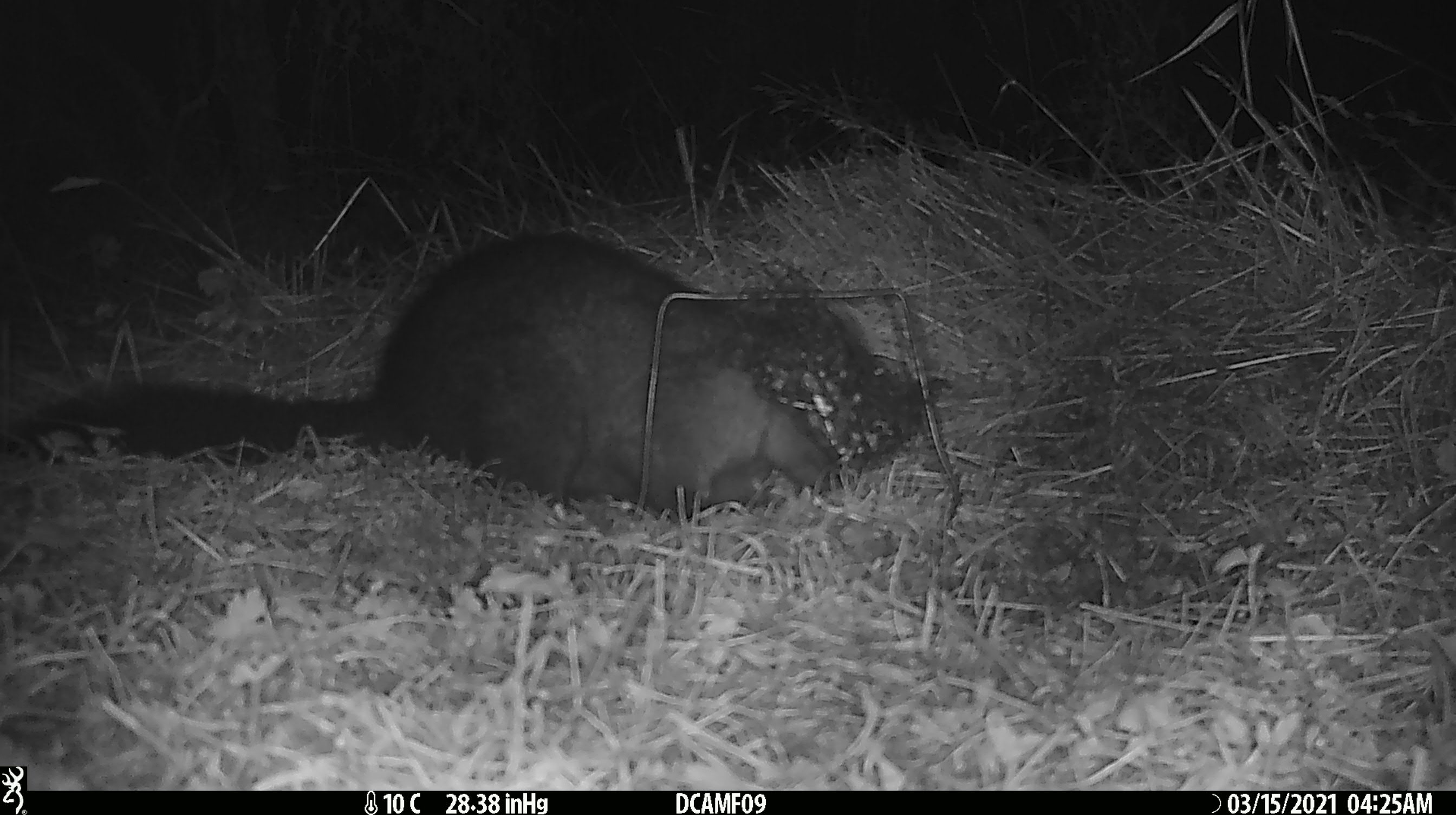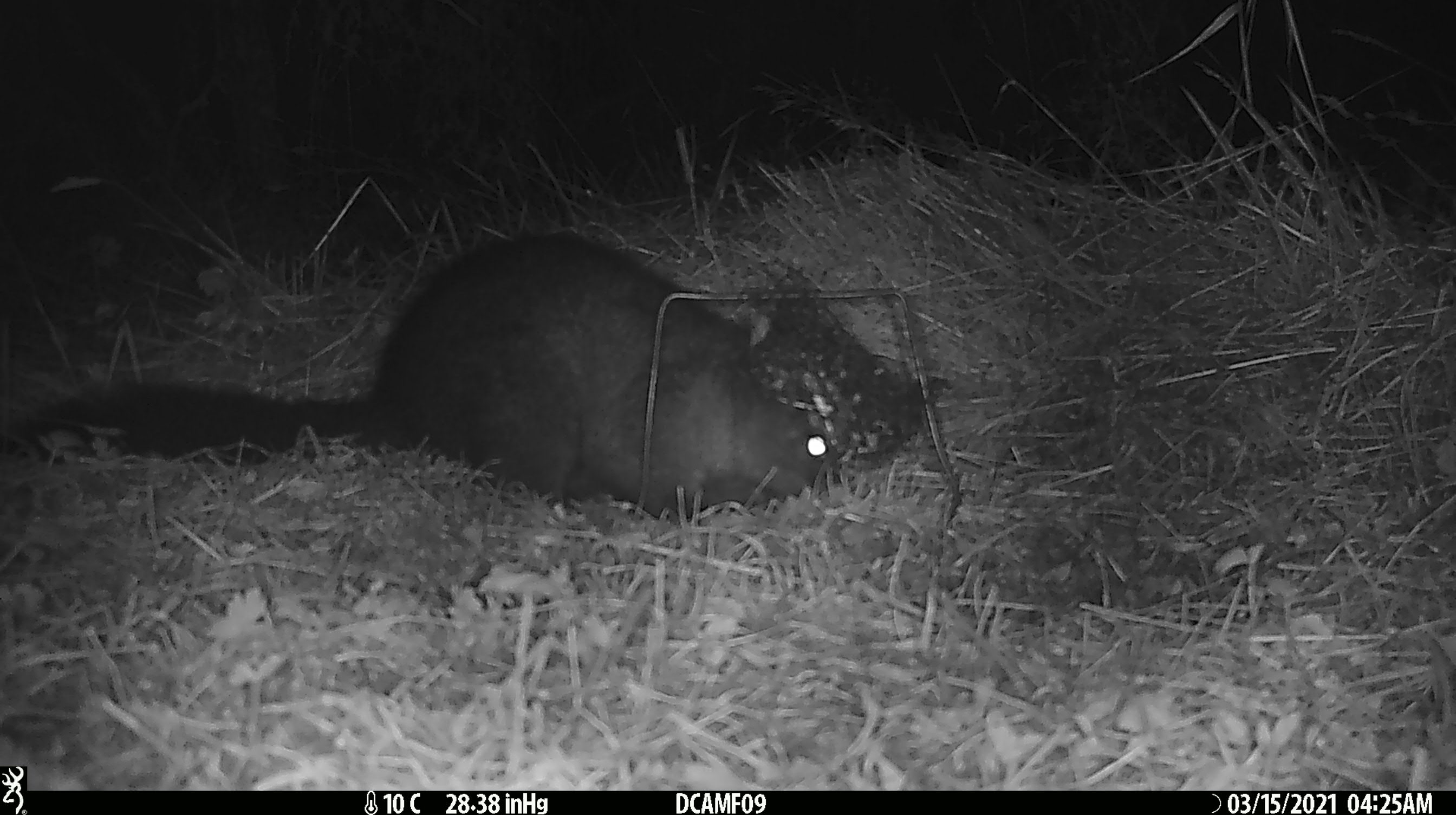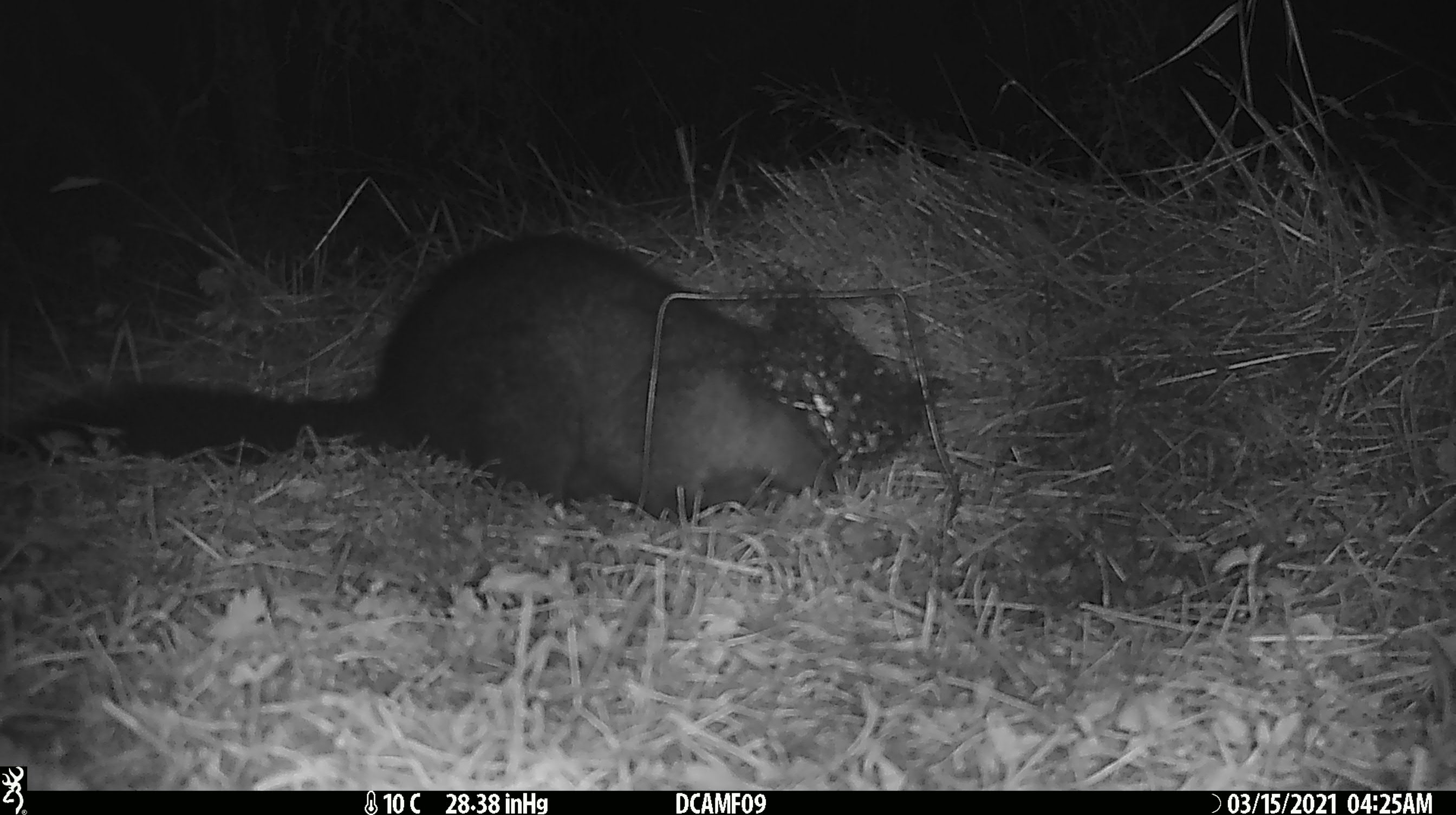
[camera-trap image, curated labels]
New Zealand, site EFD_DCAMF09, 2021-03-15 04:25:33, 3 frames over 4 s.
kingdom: Animalia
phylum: Chordata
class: Mammalia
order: Diprotodontia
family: Phalangeridae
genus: Trichosurus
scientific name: Trichosurus vulpecula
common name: common brushtail possum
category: possum